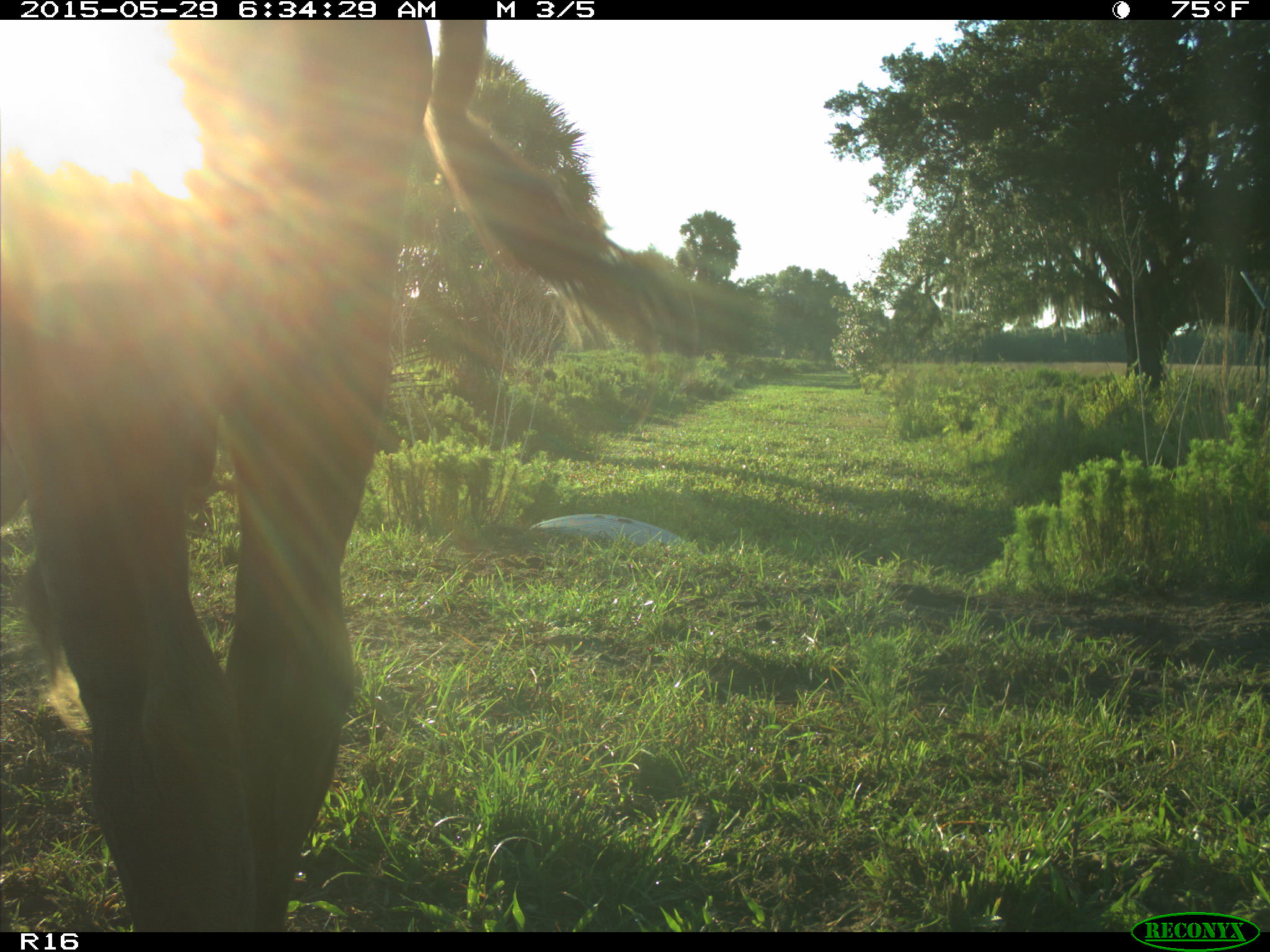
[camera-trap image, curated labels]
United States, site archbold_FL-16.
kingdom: Animalia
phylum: Chordata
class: Mammalia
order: Artiodactyla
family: Bovidae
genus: Bos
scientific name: Bos taurus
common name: domestic cow